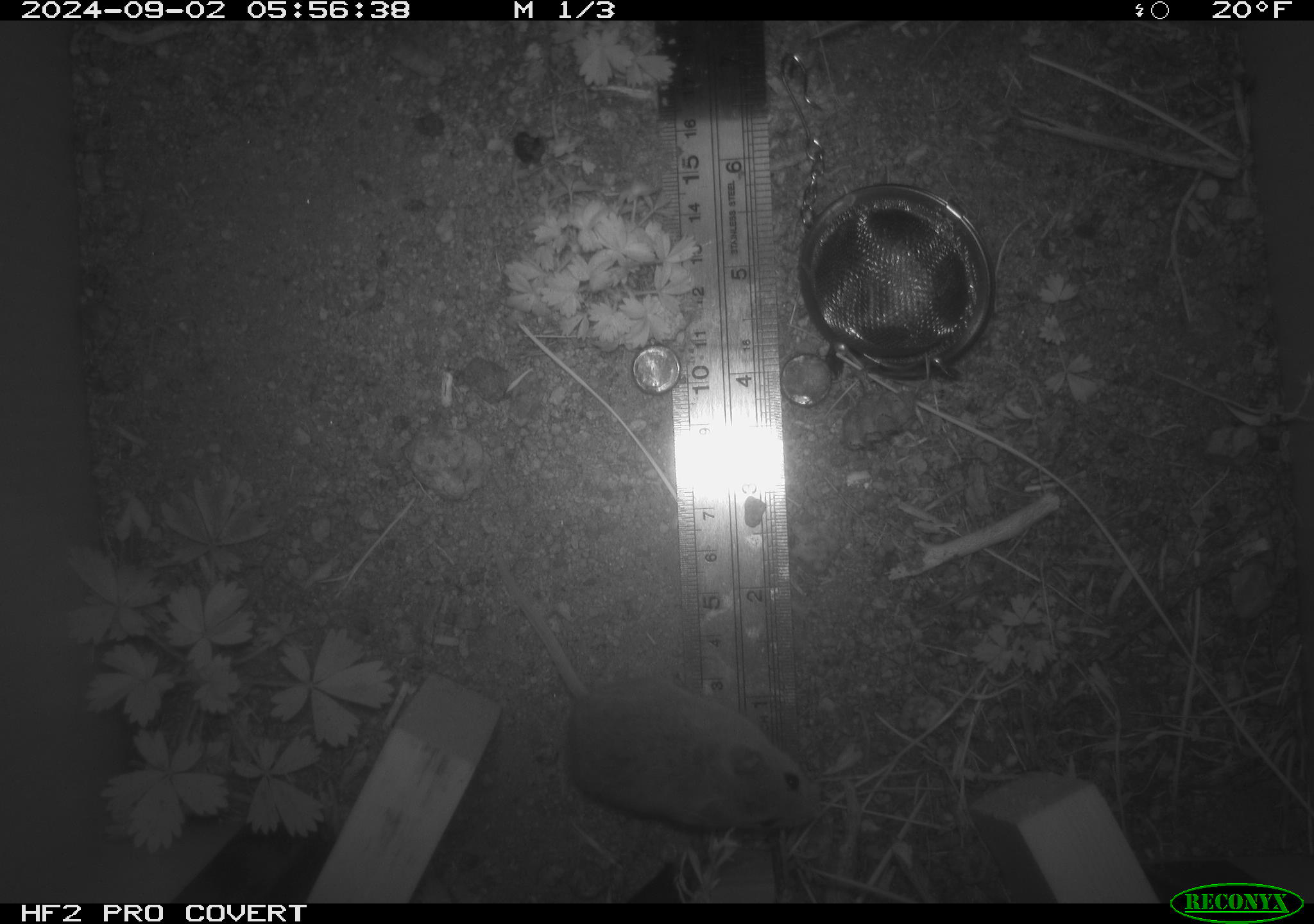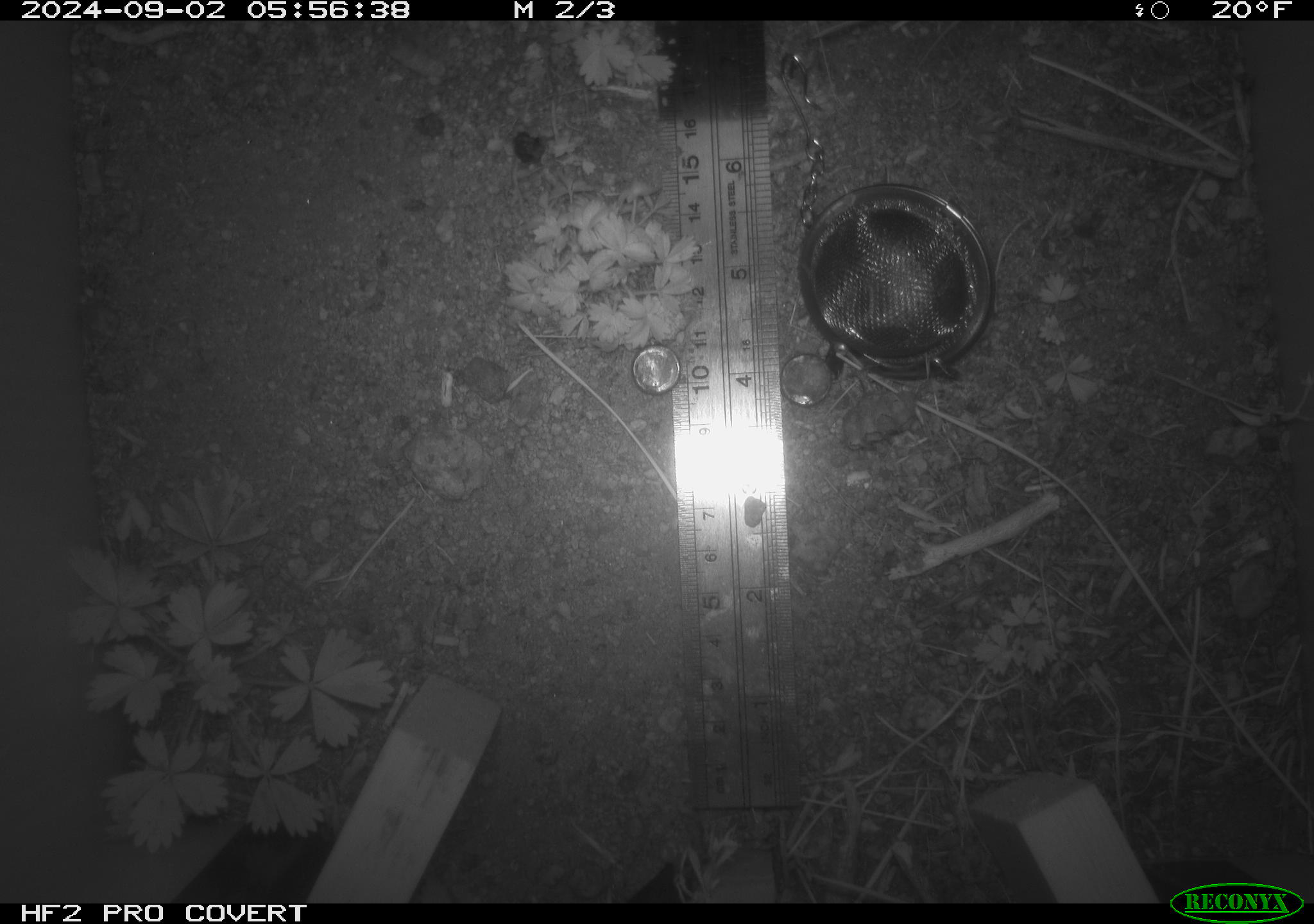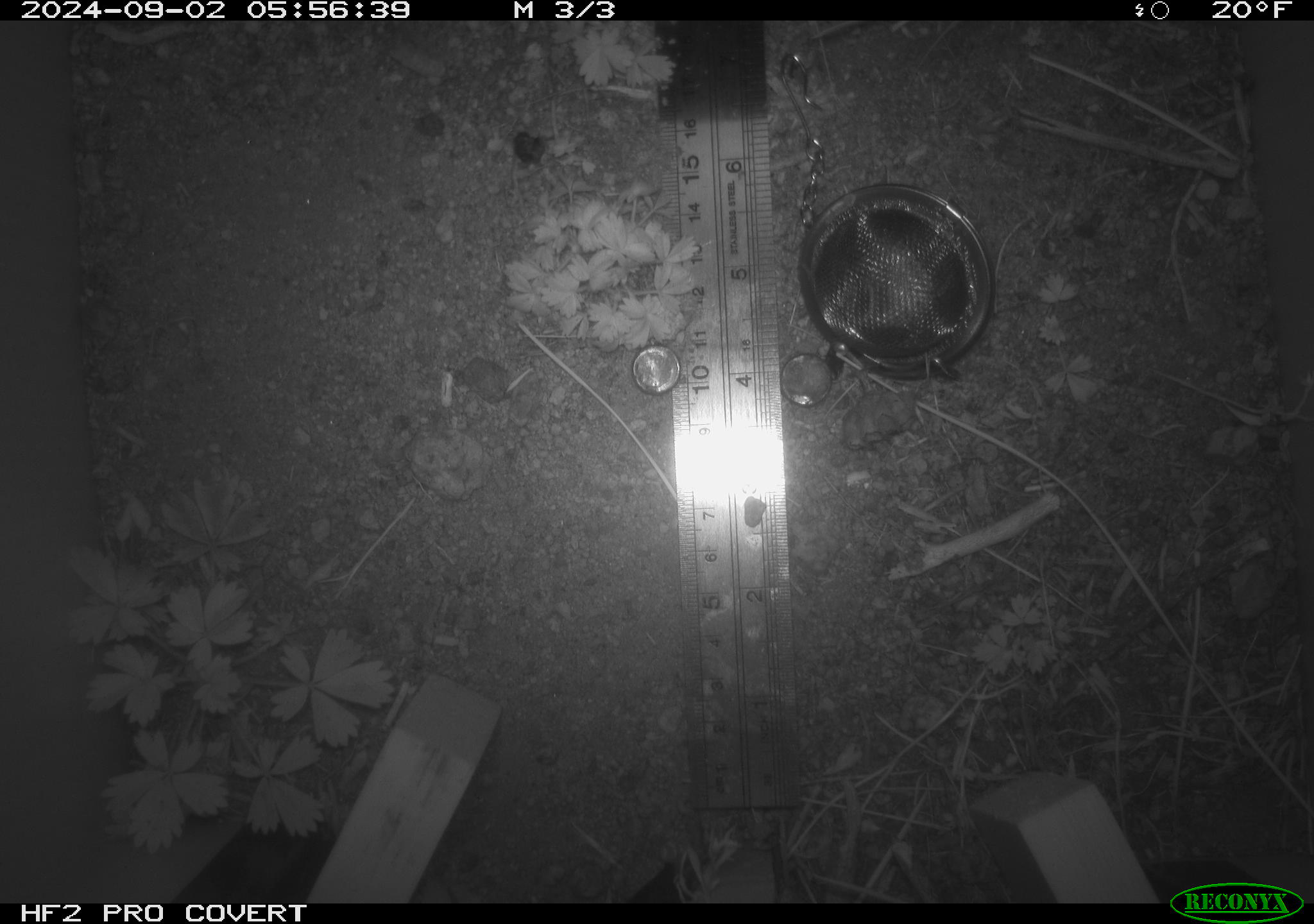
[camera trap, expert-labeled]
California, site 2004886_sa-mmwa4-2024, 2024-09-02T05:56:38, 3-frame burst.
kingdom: Animalia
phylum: Chordata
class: Mammalia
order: Rodentia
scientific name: Rodentia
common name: mouse species